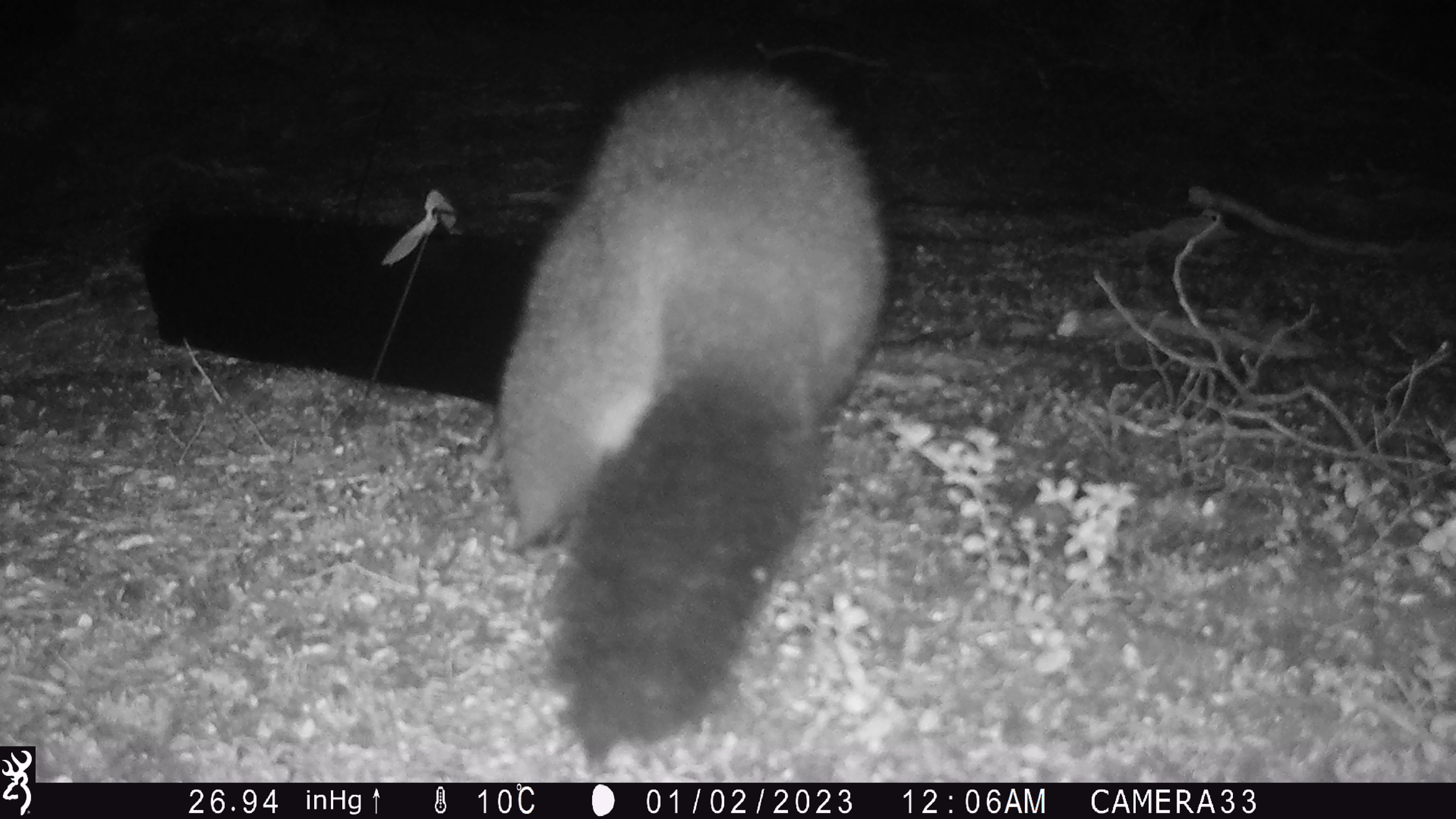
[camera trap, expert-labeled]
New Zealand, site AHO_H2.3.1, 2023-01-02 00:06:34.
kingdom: Animalia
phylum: Chordata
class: Mammalia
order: Diprotodontia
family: Phalangeridae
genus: Trichosurus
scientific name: Trichosurus vulpecula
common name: common brushtail possum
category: possum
Possum (common brushtail possum) (Trichosurus vulpecula).